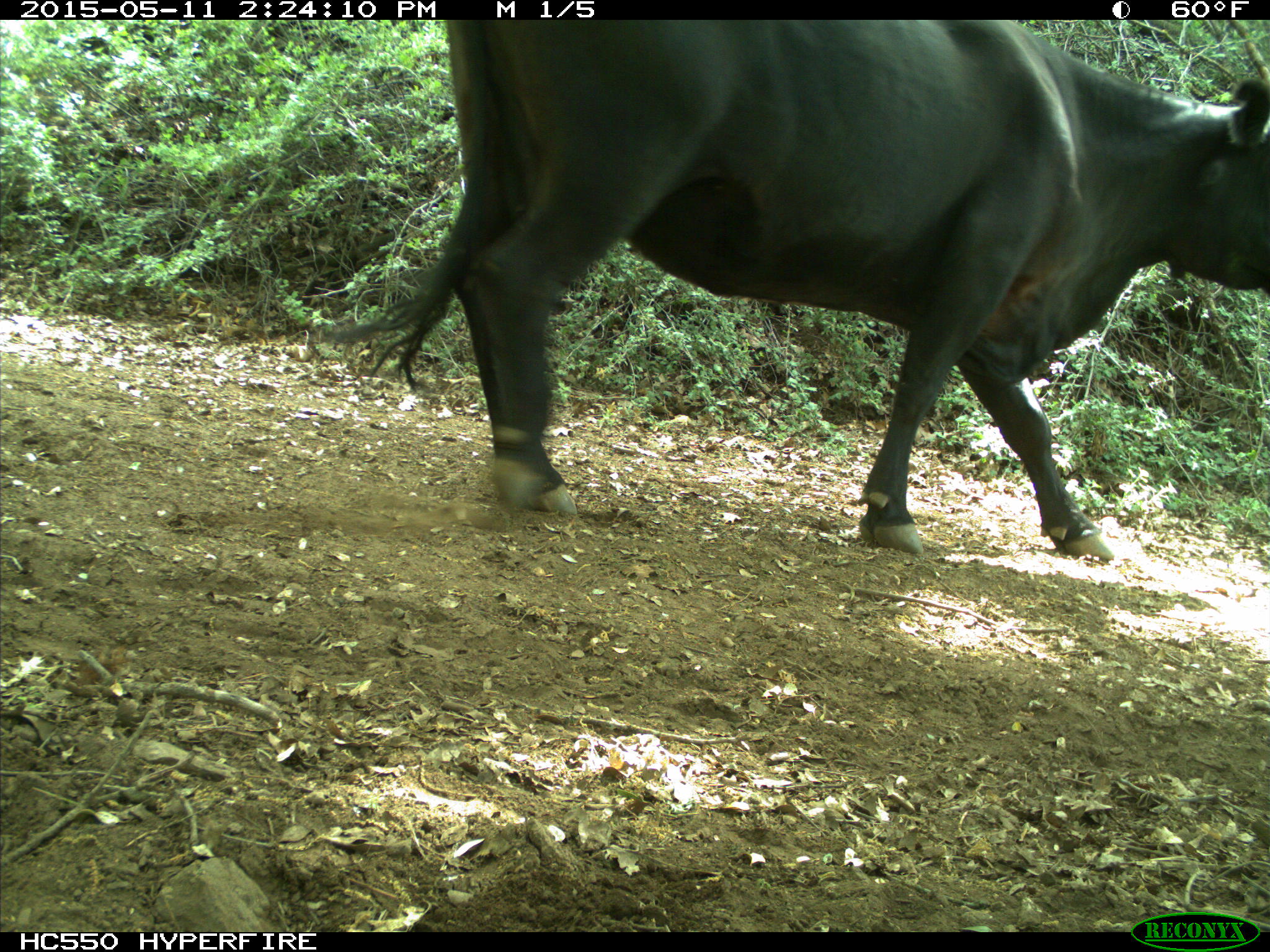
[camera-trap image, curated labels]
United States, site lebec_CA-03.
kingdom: Animalia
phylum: Chordata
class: Mammalia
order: Artiodactyla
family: Bovidae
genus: Bos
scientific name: Bos taurus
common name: domestic cow